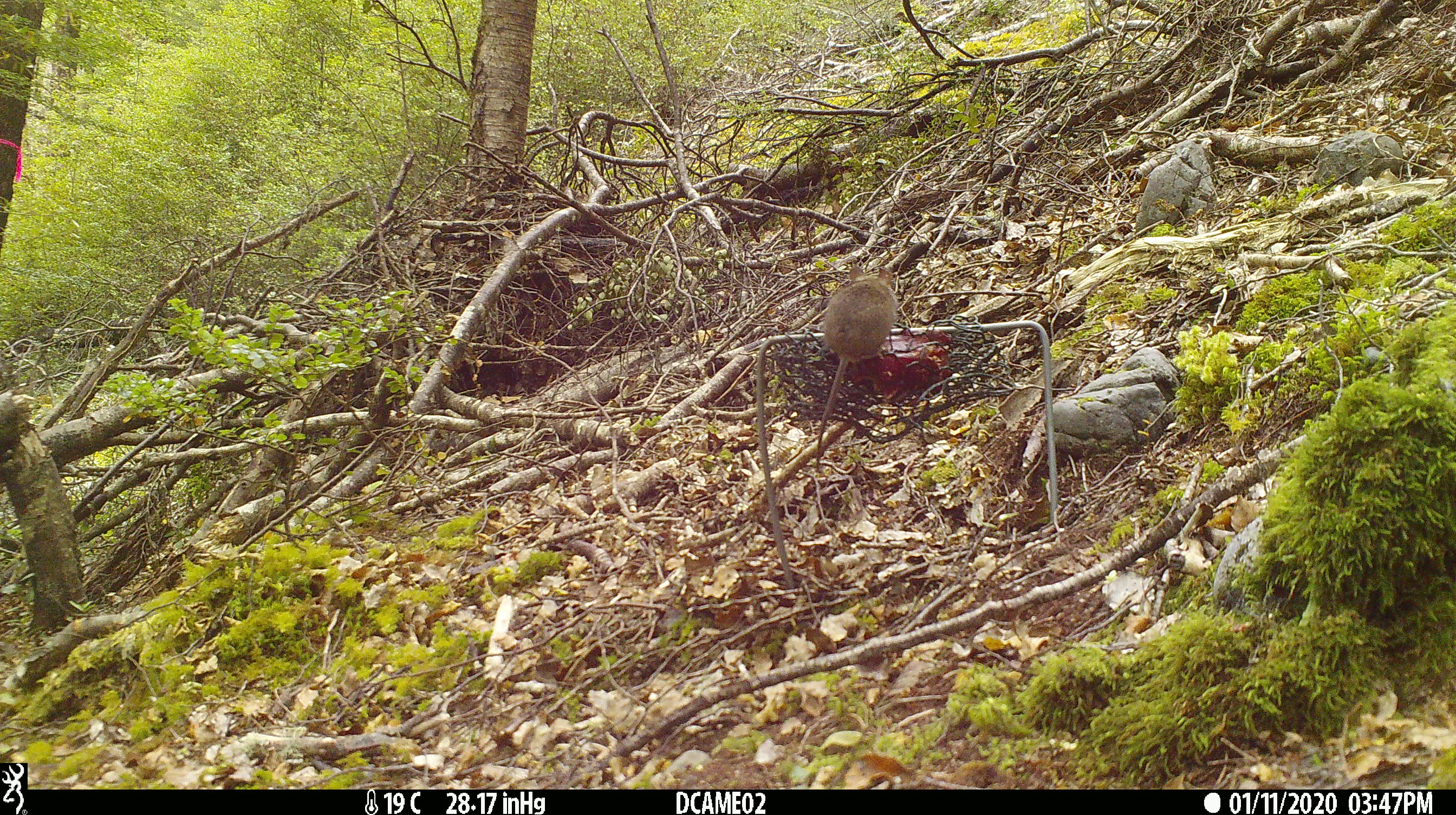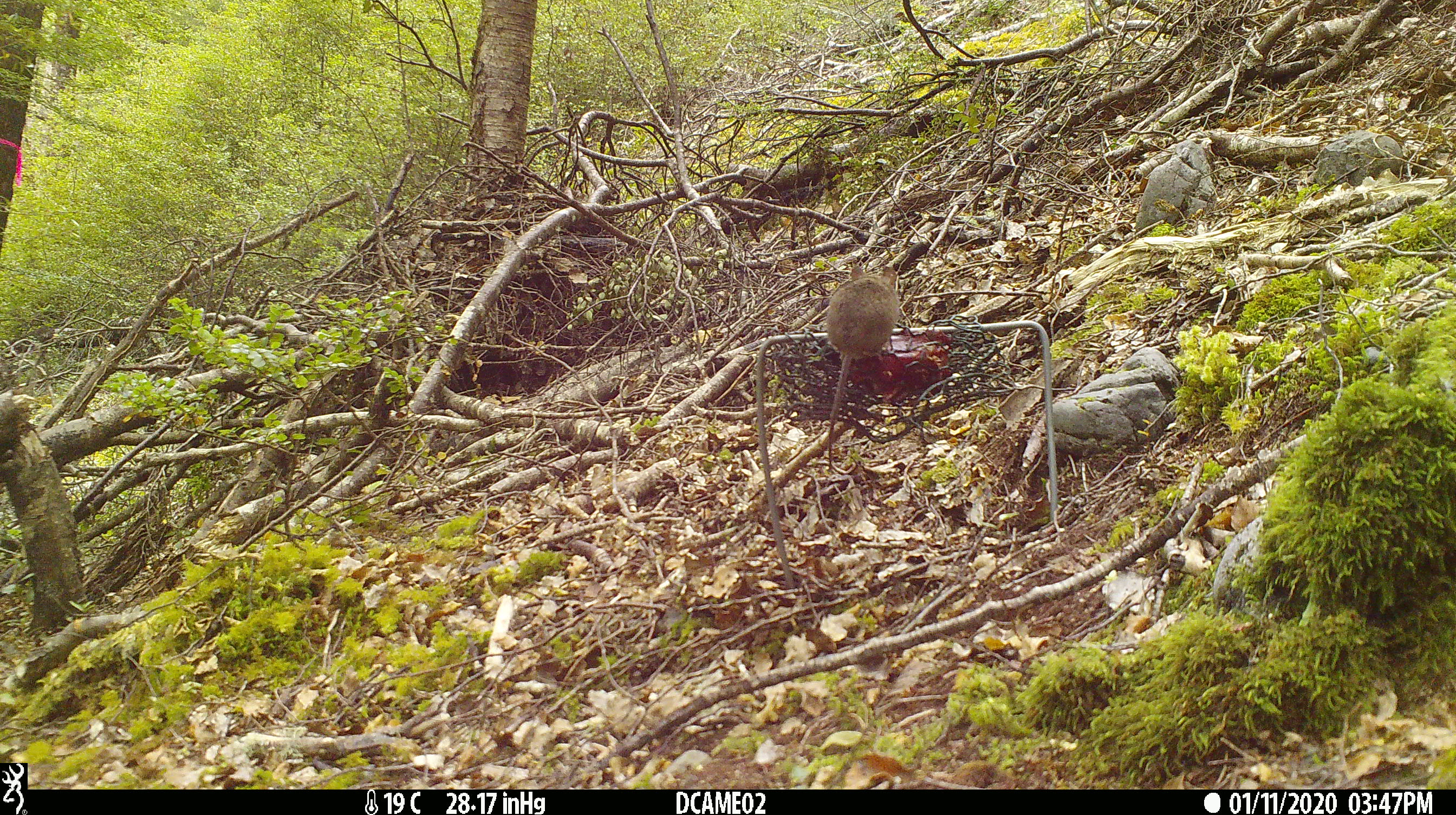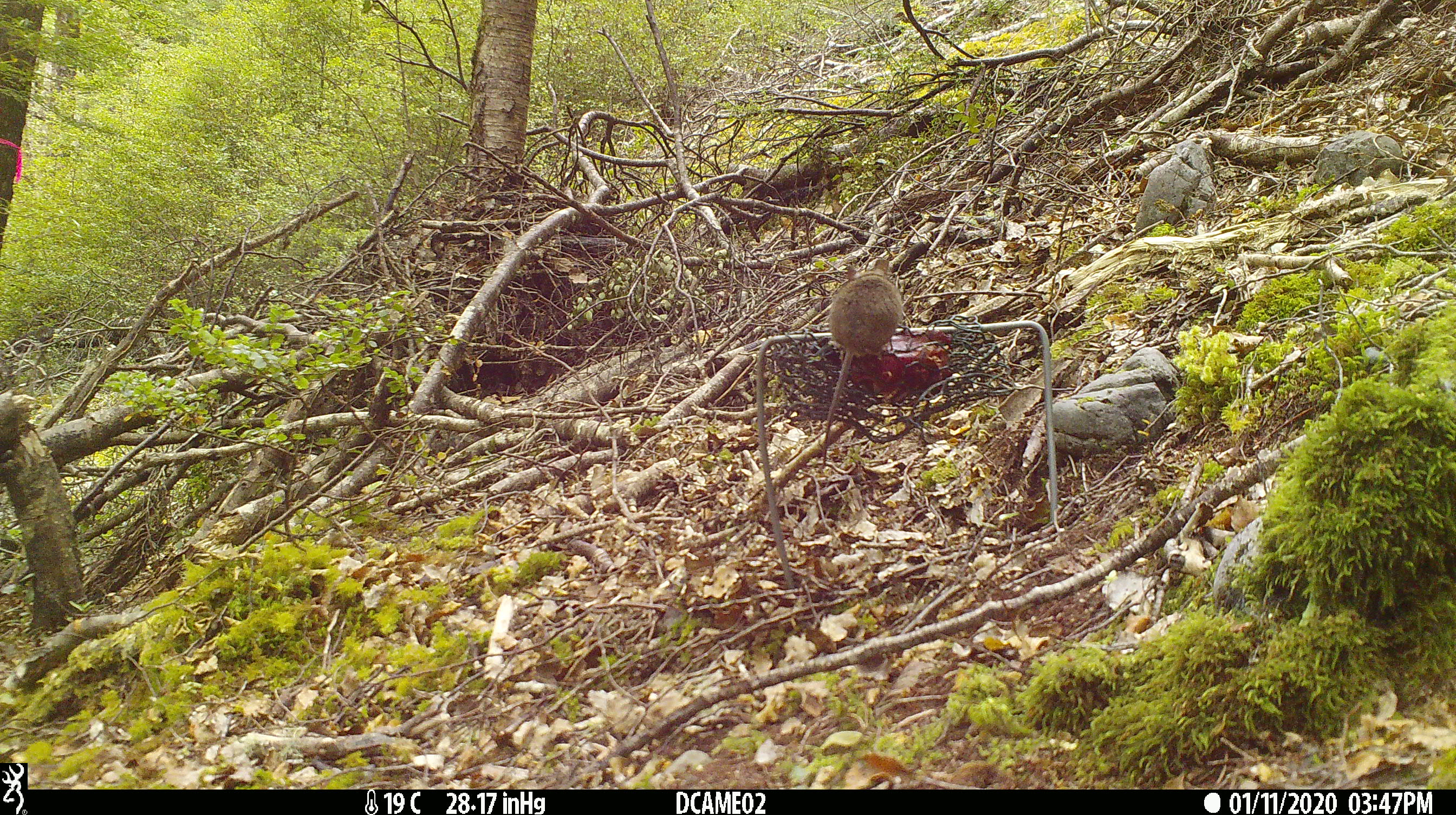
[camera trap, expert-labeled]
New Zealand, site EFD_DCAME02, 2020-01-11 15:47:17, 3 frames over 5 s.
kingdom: Animalia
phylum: Chordata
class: Mammalia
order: Rodentia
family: Muridae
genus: Mus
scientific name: Mus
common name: mouse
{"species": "mouse (Mus)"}